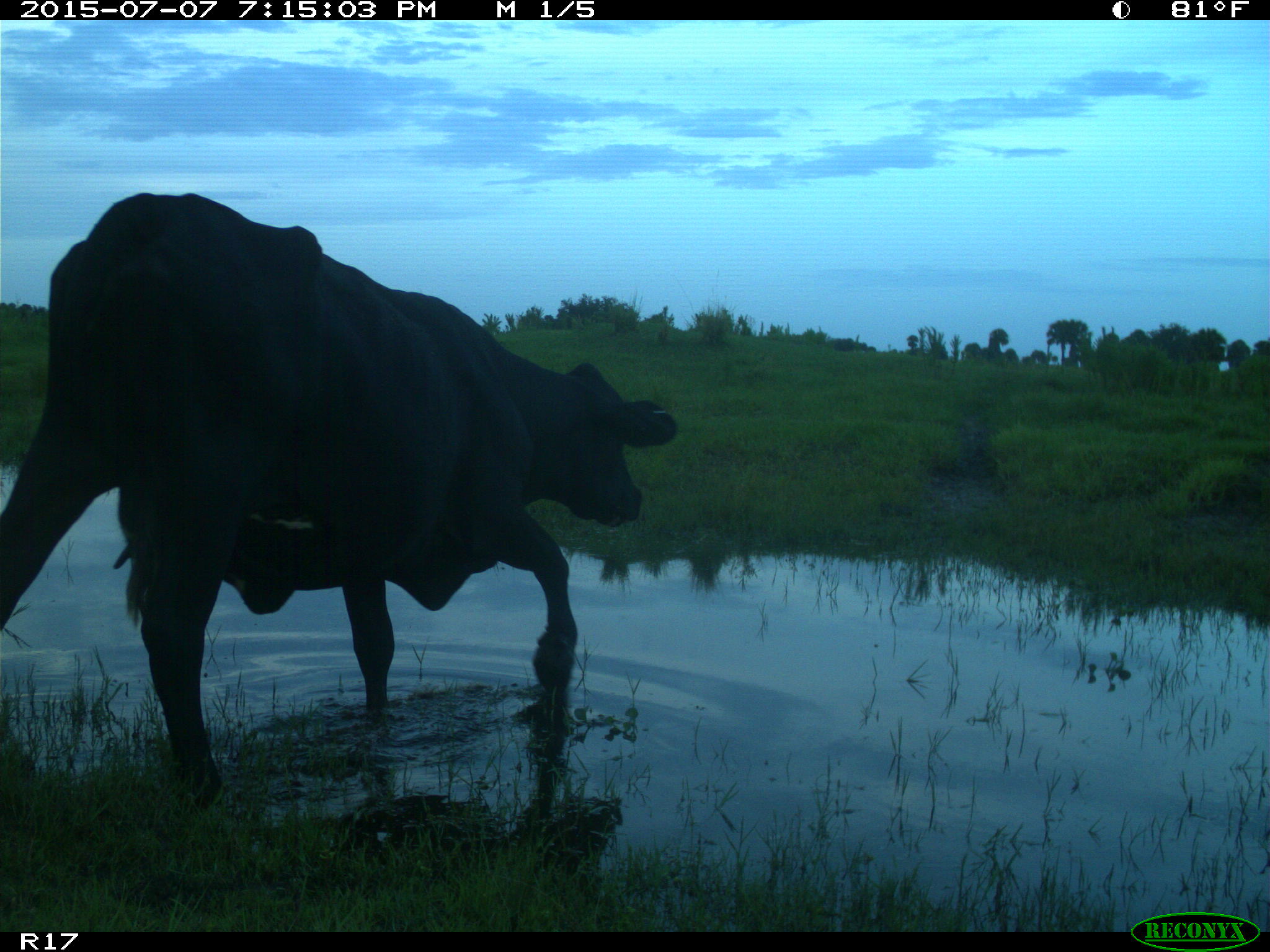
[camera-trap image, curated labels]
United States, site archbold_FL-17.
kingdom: Animalia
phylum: Chordata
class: Mammalia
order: Artiodactyla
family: Bovidae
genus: Bos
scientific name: Bos taurus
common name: domestic cow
Bos taurus (domestic cow).